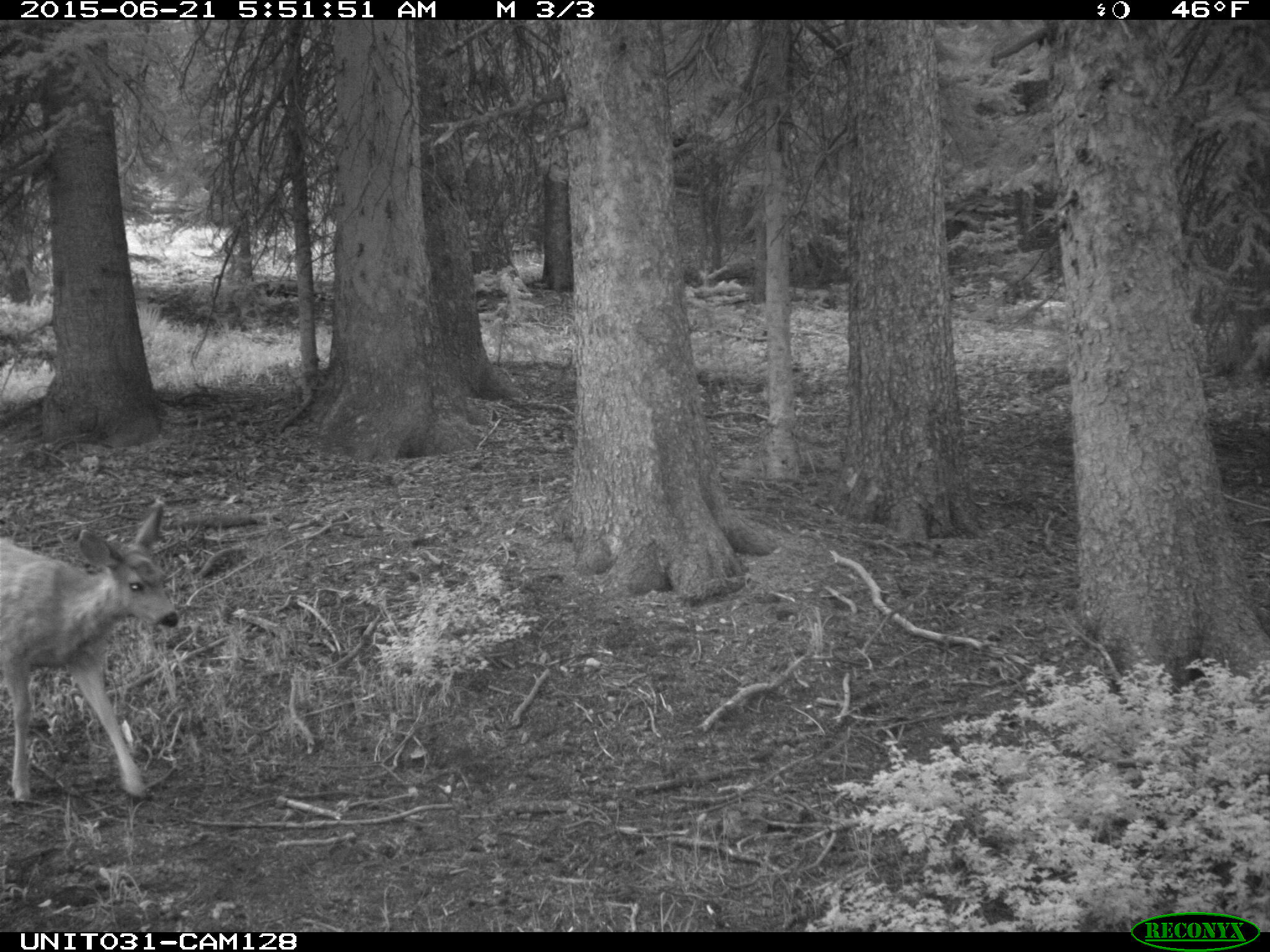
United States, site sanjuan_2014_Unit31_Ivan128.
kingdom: Animalia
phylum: Chordata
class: Mammalia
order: Artiodactyla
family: Cervidae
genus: Odocoileus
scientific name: Odocoileus hemionus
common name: mule deer